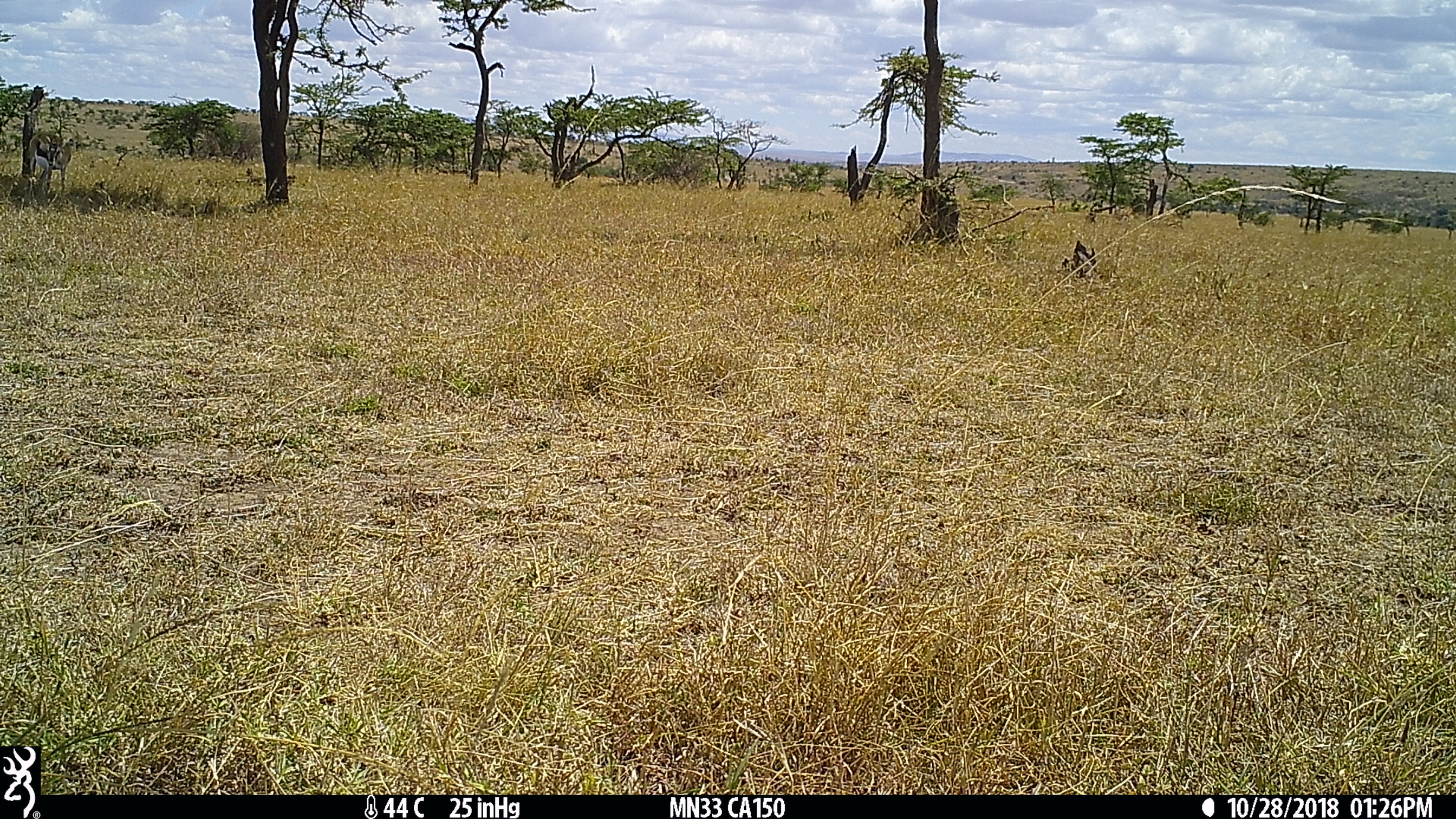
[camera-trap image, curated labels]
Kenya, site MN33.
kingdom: Animalia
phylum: Chordata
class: Mammalia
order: Artiodactyla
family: Bovidae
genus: Eudorcas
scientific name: Eudorcas thomsonii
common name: thomon's gazelle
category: gazelle thomsons